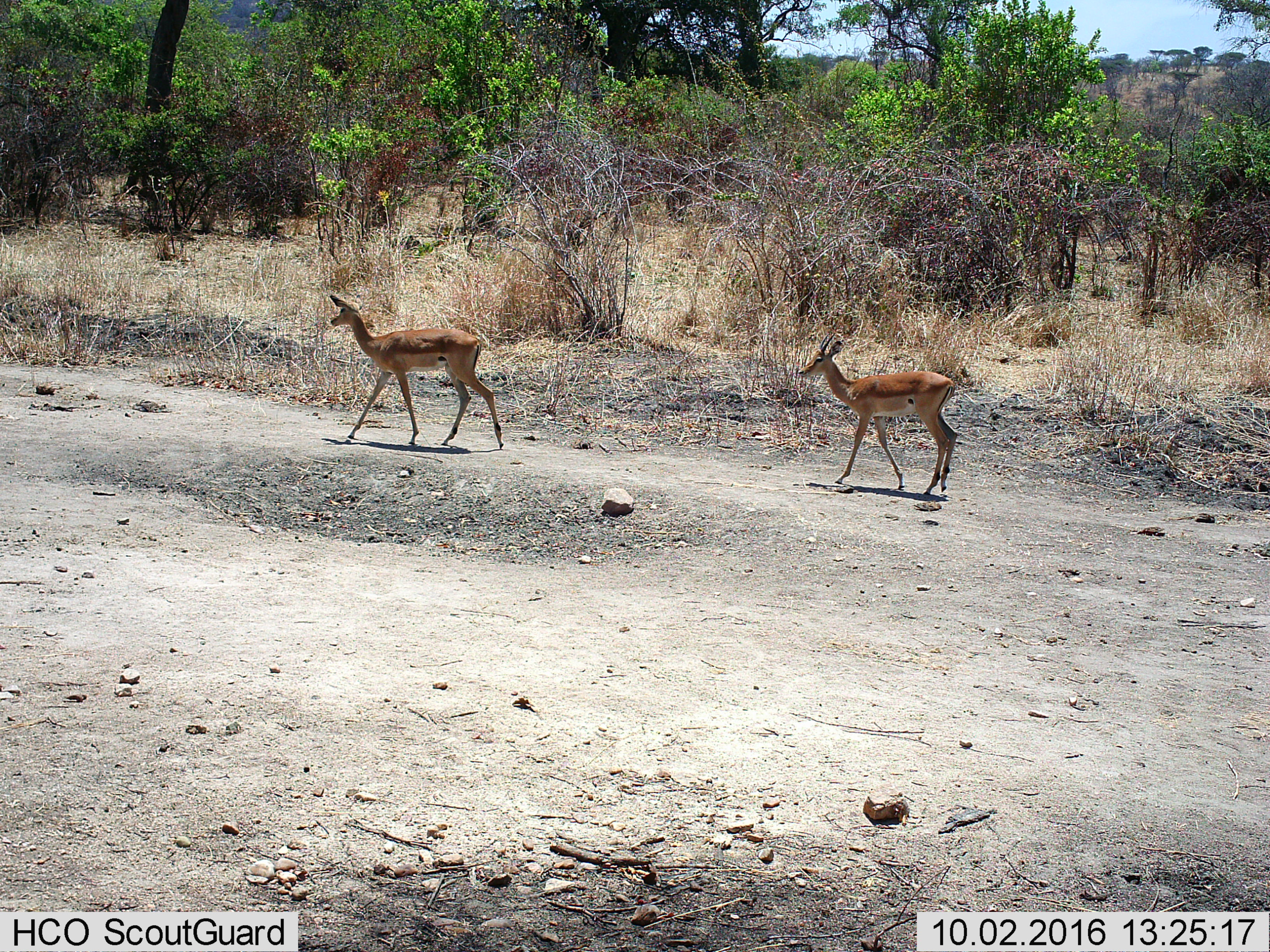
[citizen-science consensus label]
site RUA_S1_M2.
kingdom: Animalia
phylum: Chordata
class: Mammalia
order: Artiodactyla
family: Bovidae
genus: Aepyceros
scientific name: Aepyceros melampus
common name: impala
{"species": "impala (Aepyceros melampus)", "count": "2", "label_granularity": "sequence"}